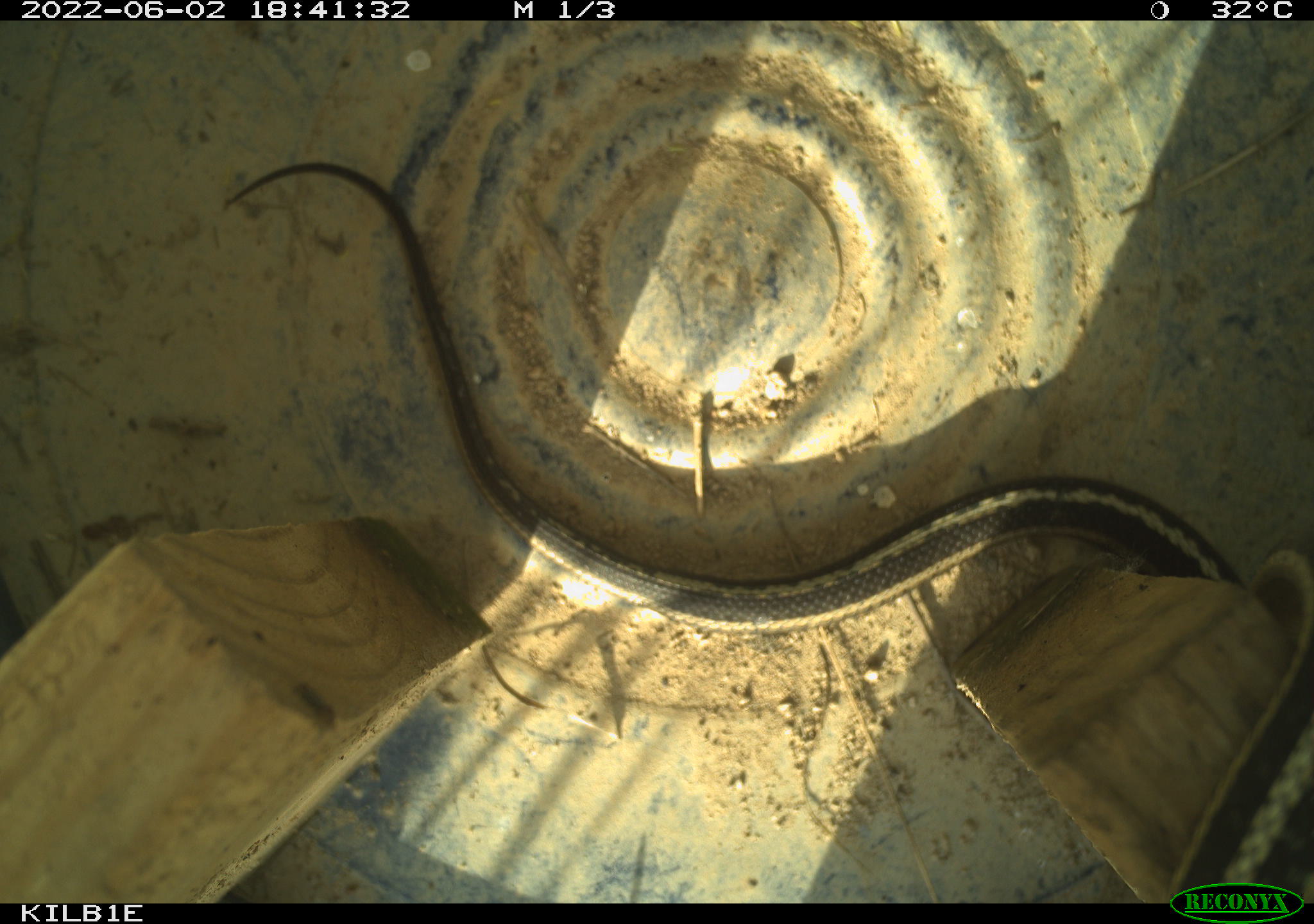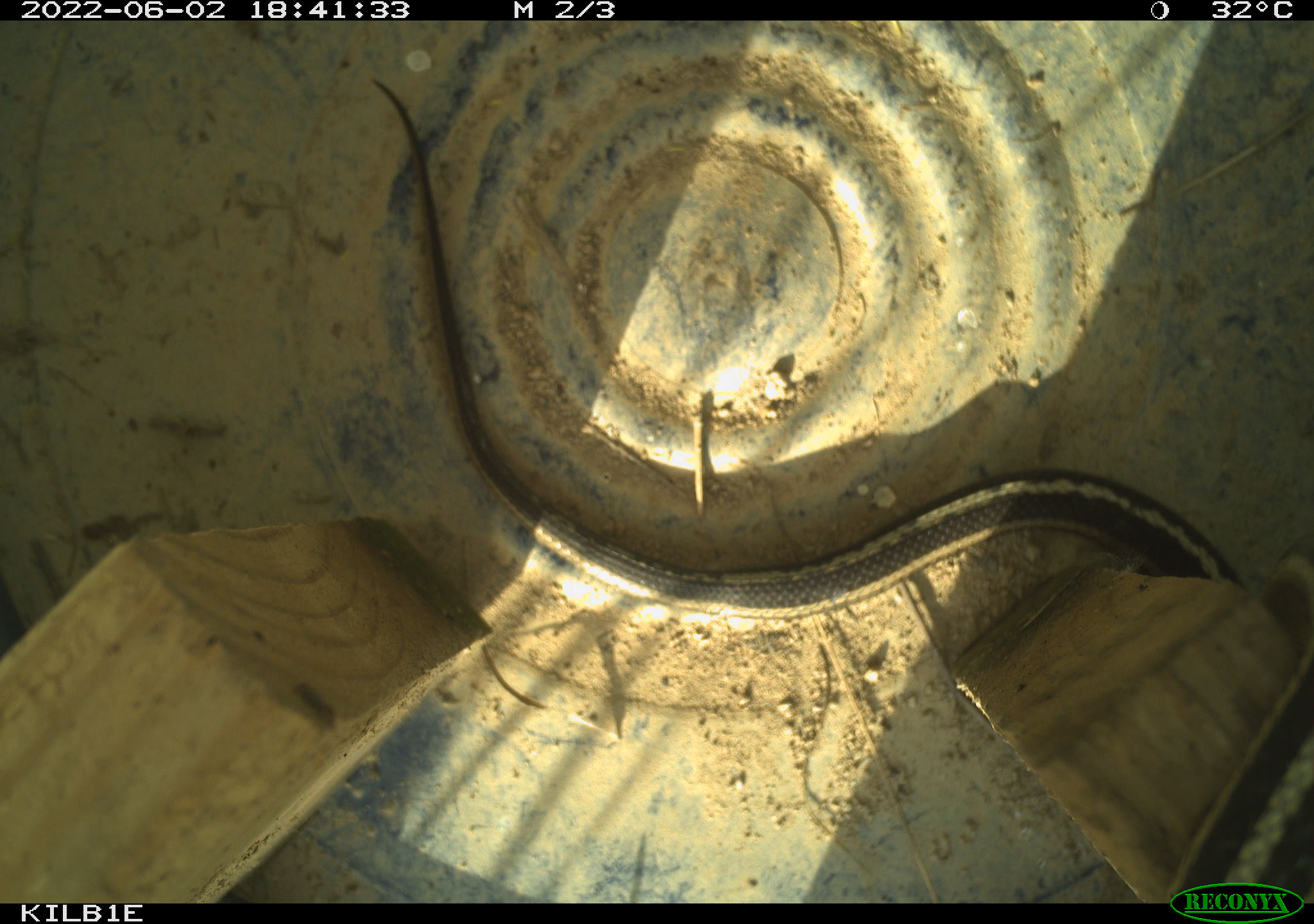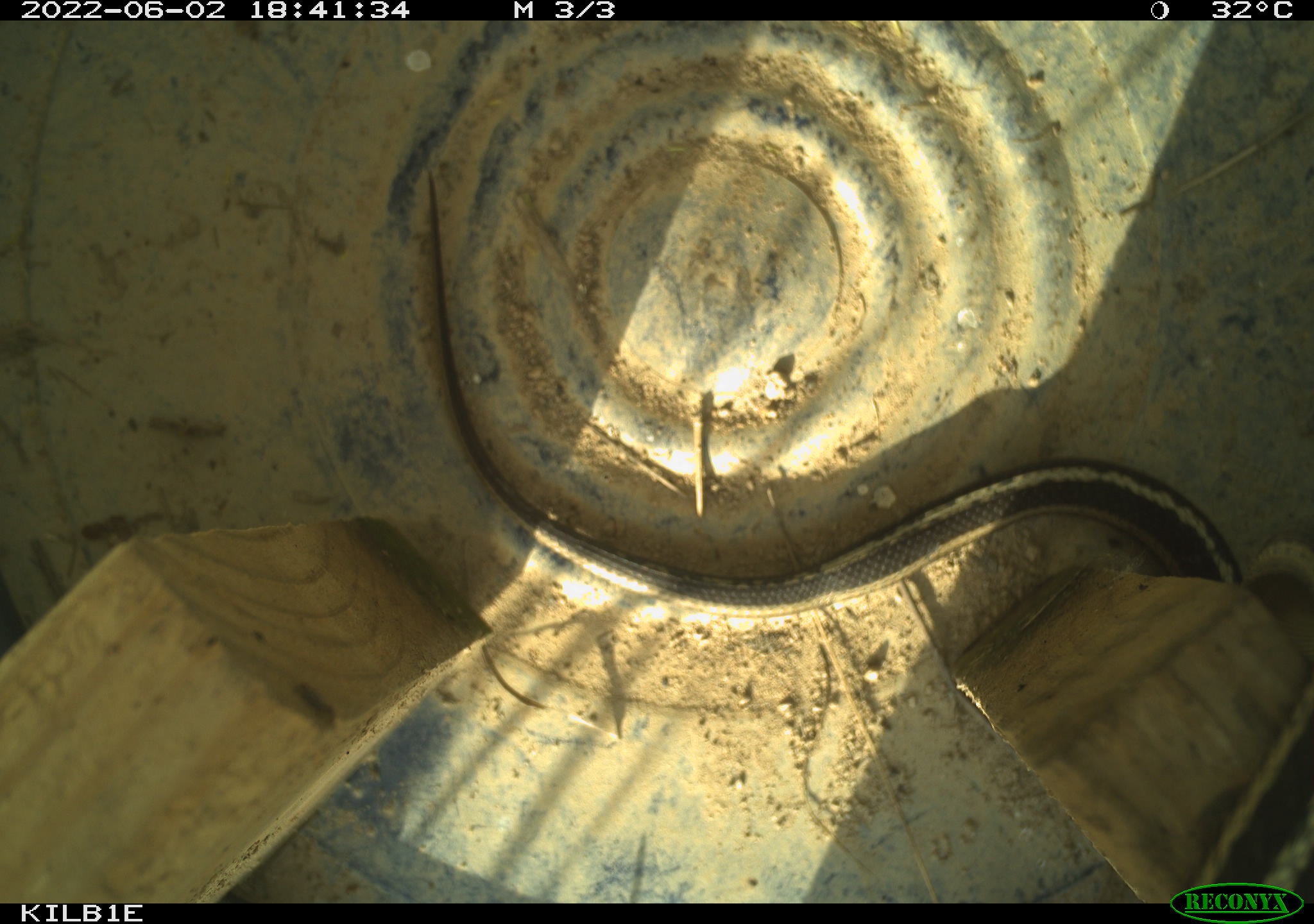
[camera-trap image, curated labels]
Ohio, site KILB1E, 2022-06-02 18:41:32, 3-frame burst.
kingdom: Animalia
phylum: Chordata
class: Reptilia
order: Squamata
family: Colubridae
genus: Thamnophis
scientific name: Thamnophis sirtalis sirtalis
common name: eastern gartersnake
Eastern gartersnake (Thamnophis sirtalis sirtalis).